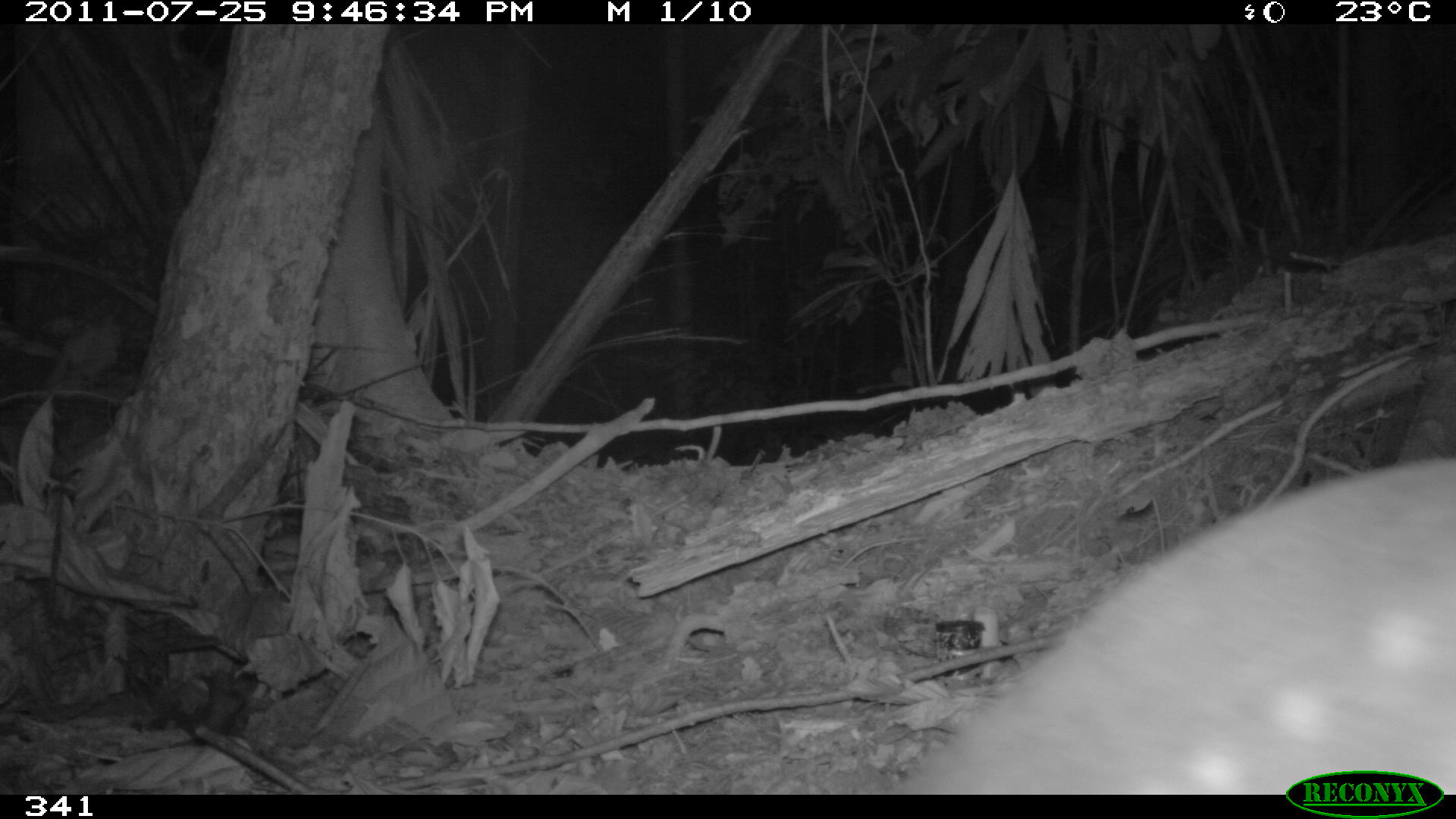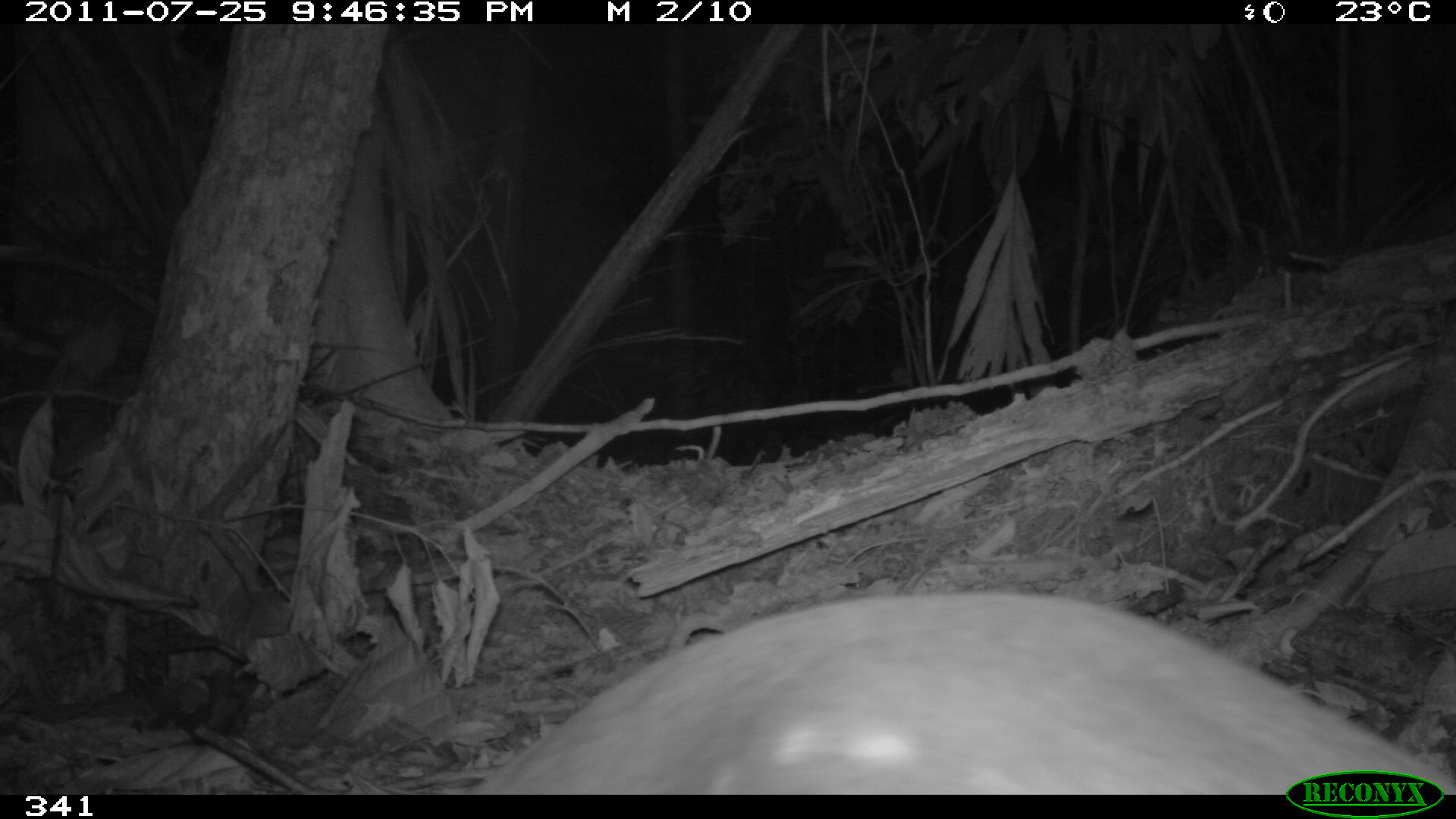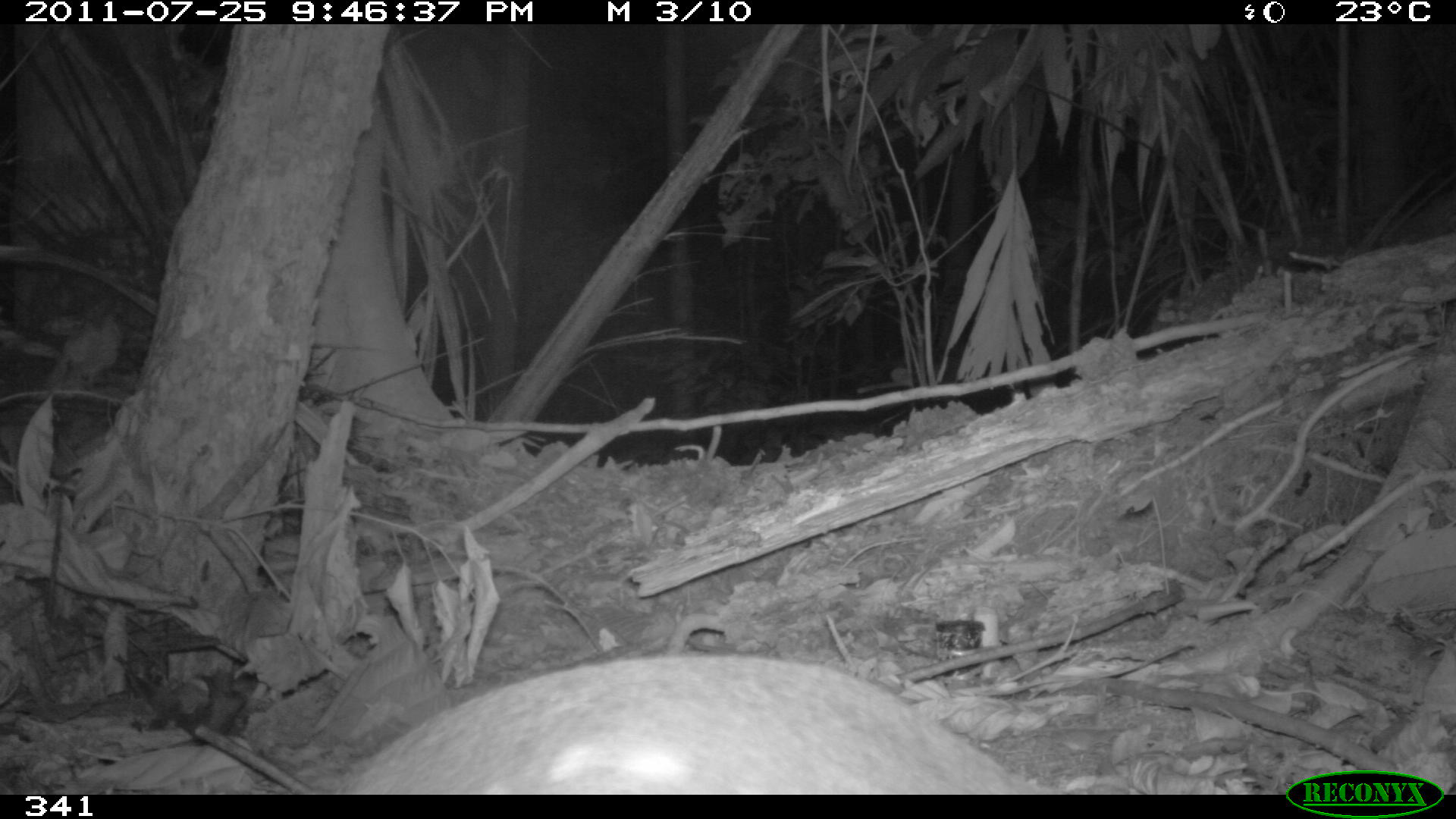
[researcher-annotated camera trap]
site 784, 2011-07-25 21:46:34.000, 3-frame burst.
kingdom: Animalia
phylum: Chordata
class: Mammalia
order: Rodentia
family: Cuniculidae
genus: Cuniculus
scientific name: Cuniculus paca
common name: spotted paca